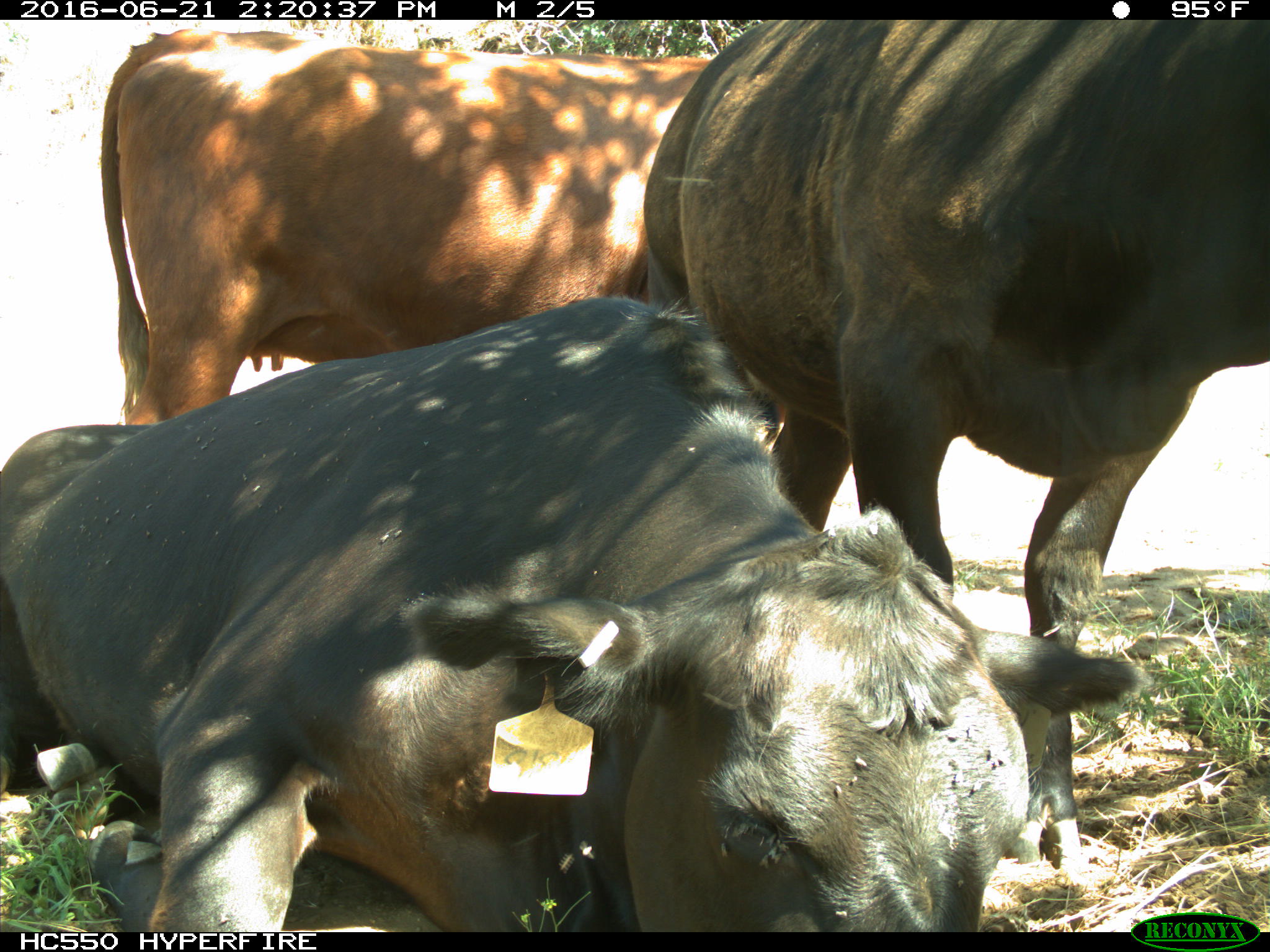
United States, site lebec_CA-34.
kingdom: Animalia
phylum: Chordata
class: Mammalia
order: Artiodactyla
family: Bovidae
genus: Bos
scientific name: Bos taurus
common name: domestic cow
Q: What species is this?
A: Bos taurus (domestic cow).